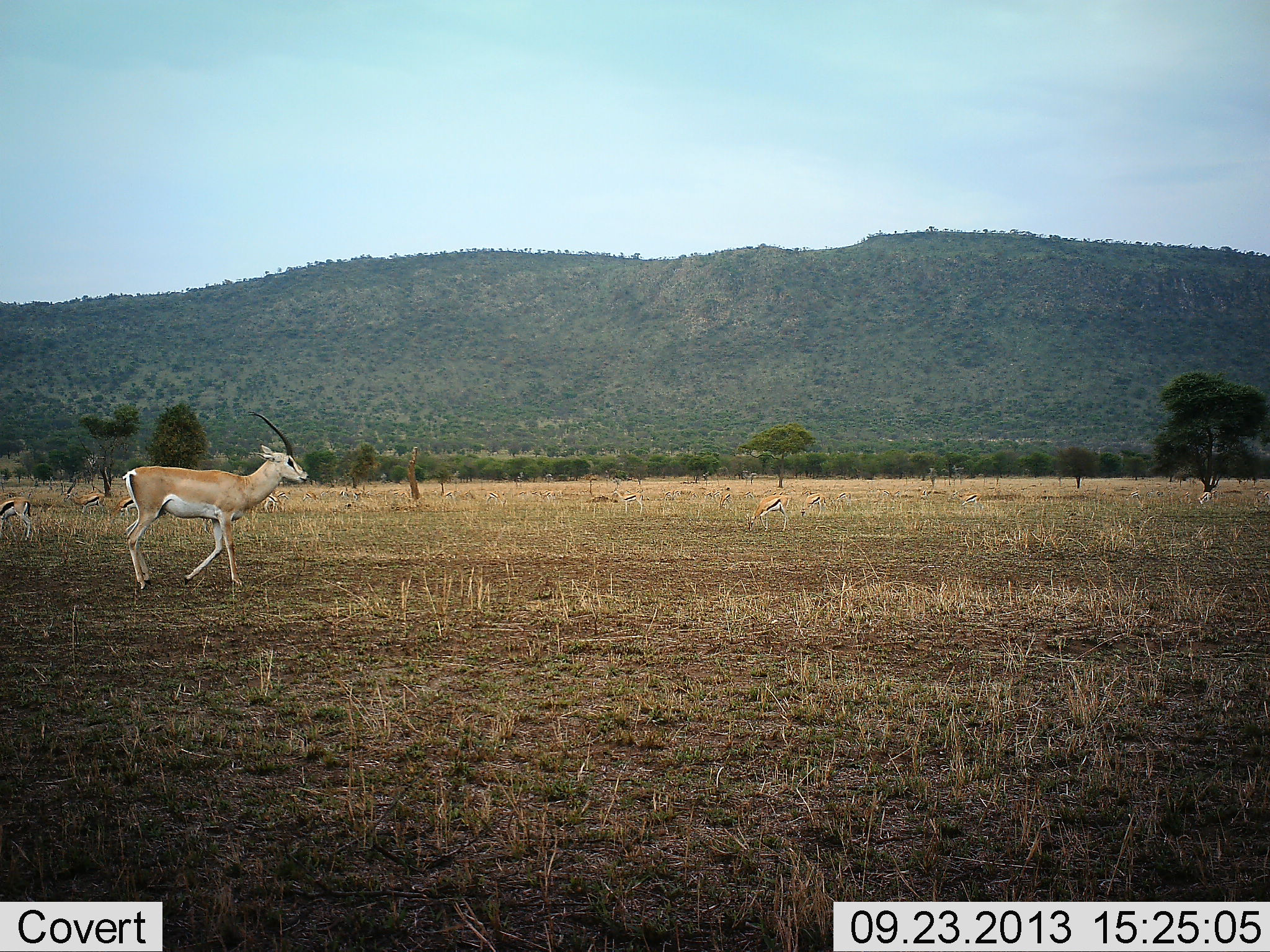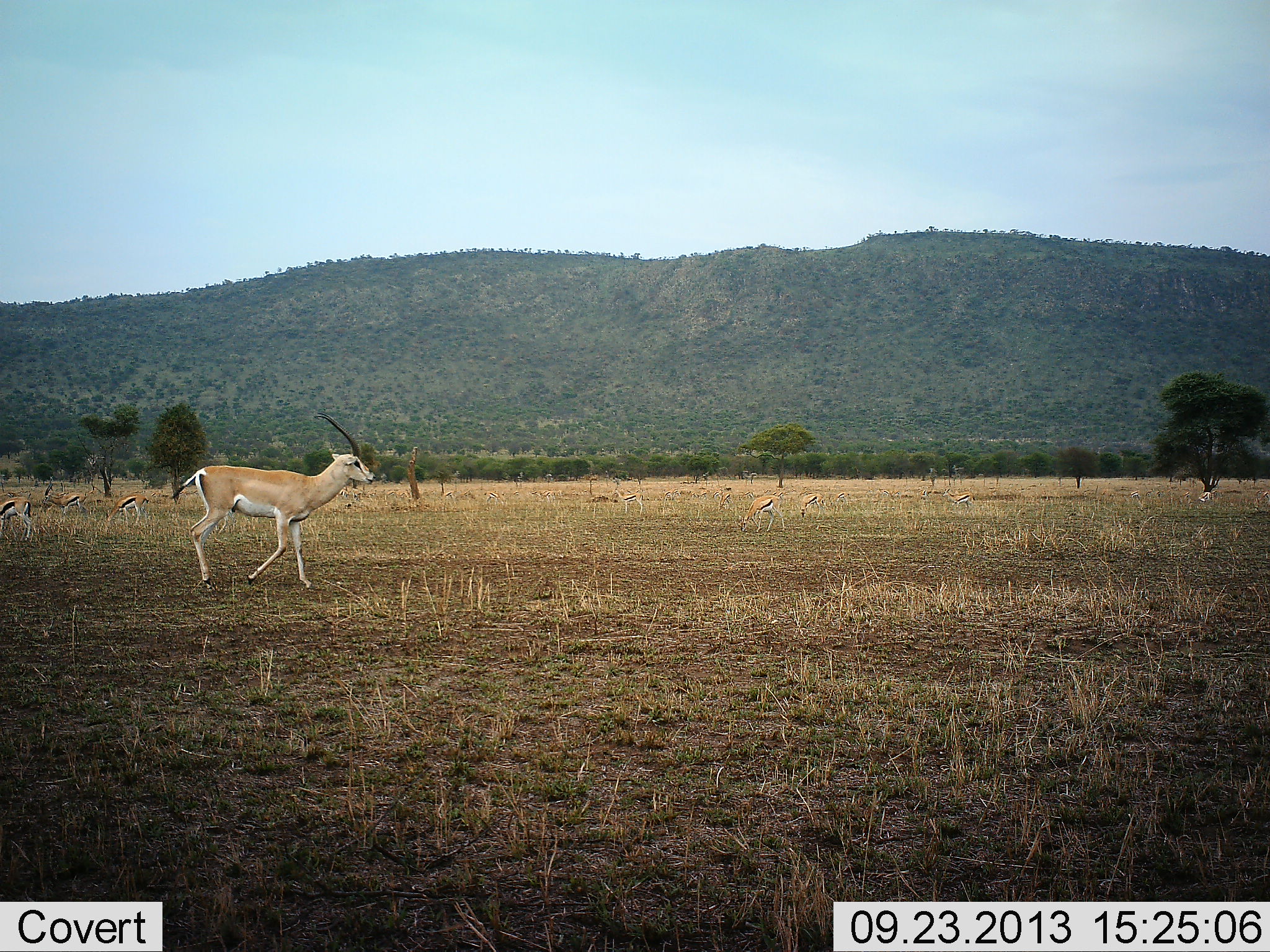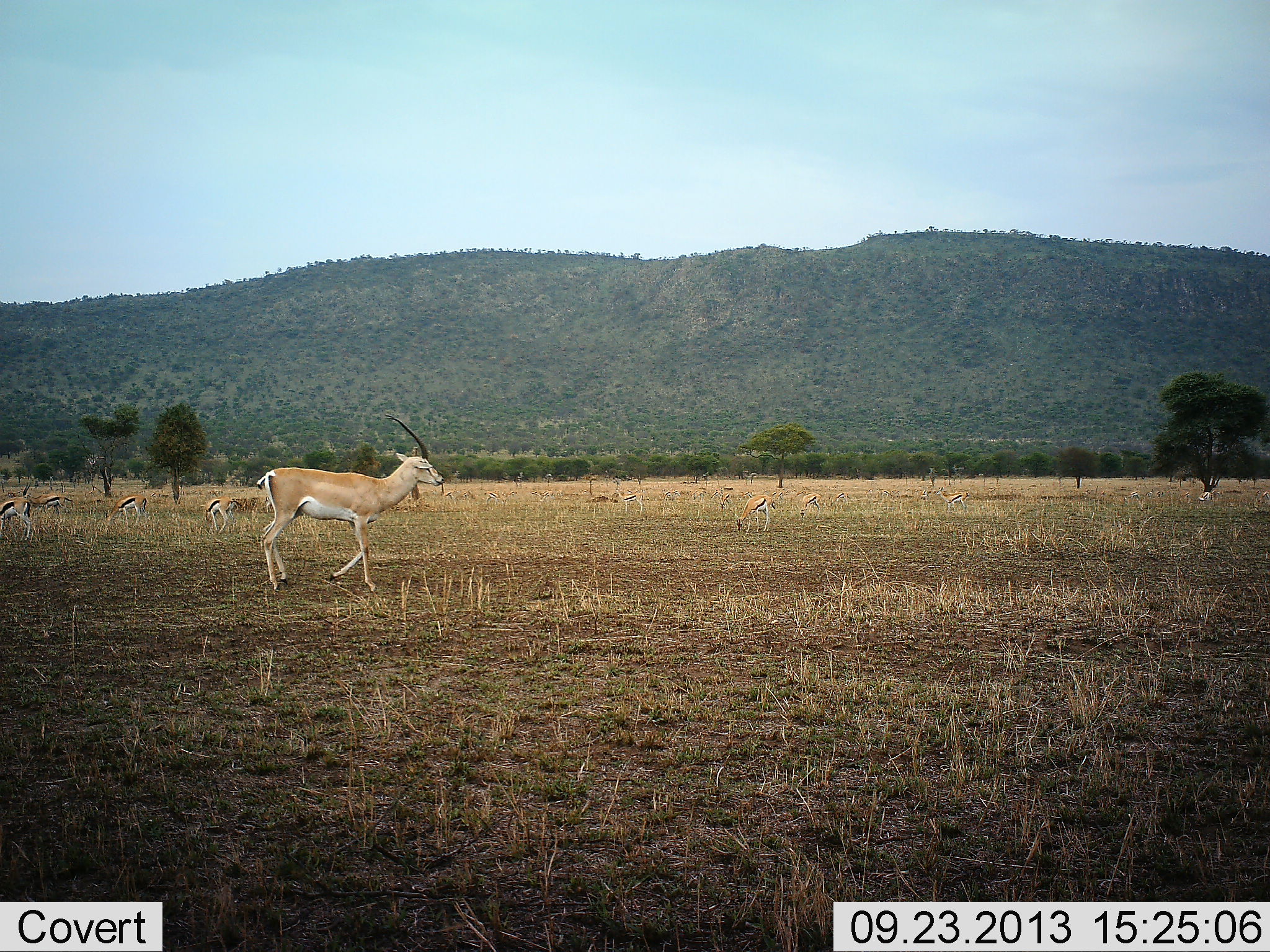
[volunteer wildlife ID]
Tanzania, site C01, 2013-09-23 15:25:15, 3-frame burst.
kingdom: Animalia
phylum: Chordata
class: Mammalia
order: Artiodactyla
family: Bovidae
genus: Nanger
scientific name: Nanger granti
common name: grant's gazelle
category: gazellegrants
Gazellegrants (grant's gazelle) (Nanger granti), count 1. Behavior (volunteer vote fractions): standing 7%, resting 0%, moving 86%, interacting 0%. Young present (vote fraction): 14%. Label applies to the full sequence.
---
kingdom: Animalia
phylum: Chordata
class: Mammalia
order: Artiodactyla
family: Bovidae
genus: Eudorcas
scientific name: Eudorcas thomsonii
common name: thomson's gazelle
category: gazellethomsons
Gazellethomsons (thomson's gazelle) (Eudorcas thomsonii), count 8. Behavior (volunteer vote fractions): standing 50%, resting 10%, moving 20%, interacting 0%. Young present (vote fraction): 0%. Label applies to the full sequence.